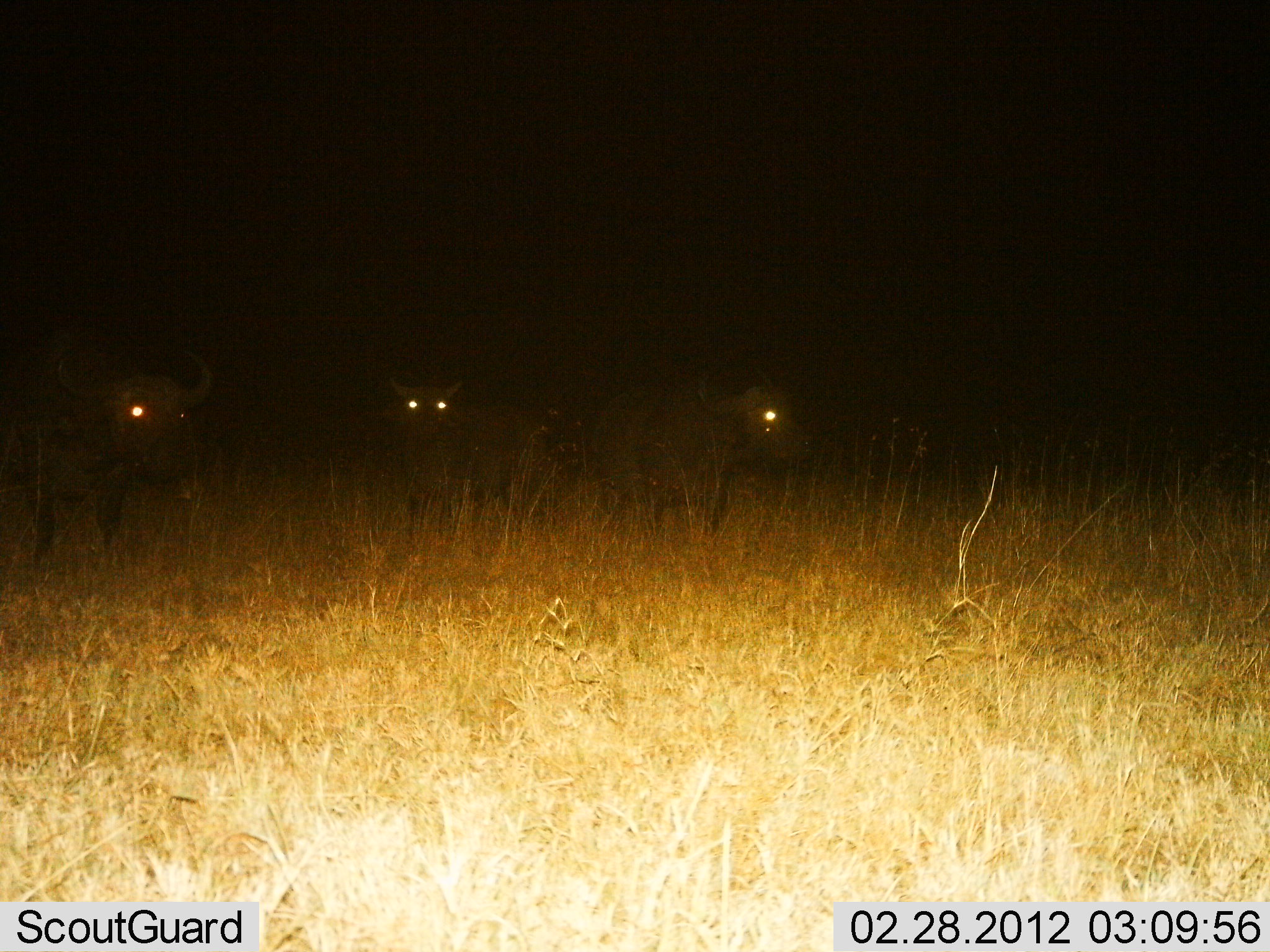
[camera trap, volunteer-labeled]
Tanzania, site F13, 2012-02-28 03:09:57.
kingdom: Animalia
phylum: Chordata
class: Mammalia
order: Artiodactyla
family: Bovidae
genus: Syncerus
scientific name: Syncerus caffer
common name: cape buffalo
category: buffalo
Buffalo (cape buffalo) (Syncerus caffer), count 3. Behavior (volunteer vote fractions): standing 94%, resting 0%, moving 12%, interacting 0%. Young present (vote fraction): 0%. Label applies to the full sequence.